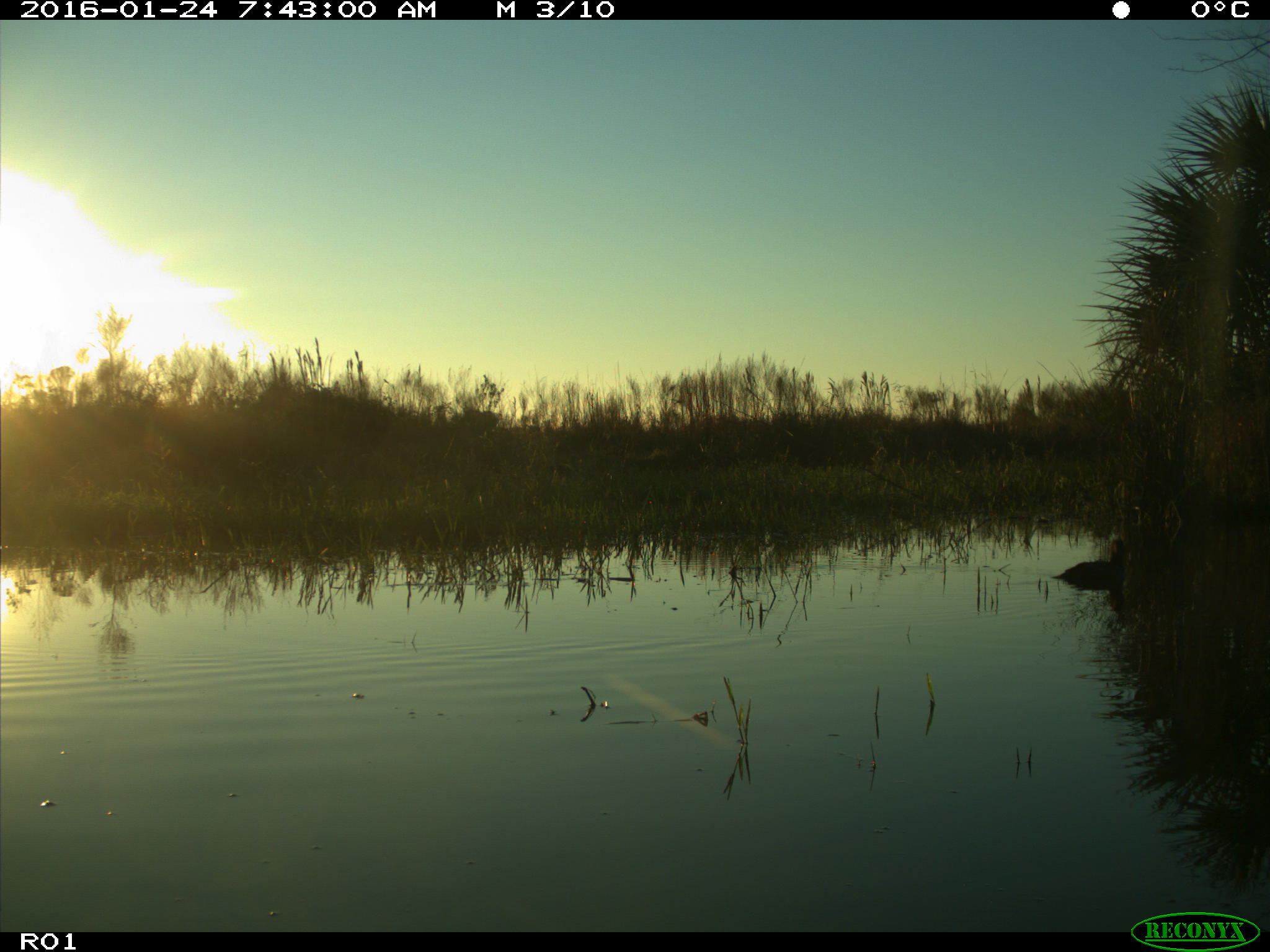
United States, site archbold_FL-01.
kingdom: Animalia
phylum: Chordata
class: Aves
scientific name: Aves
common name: birds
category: unidentified bird